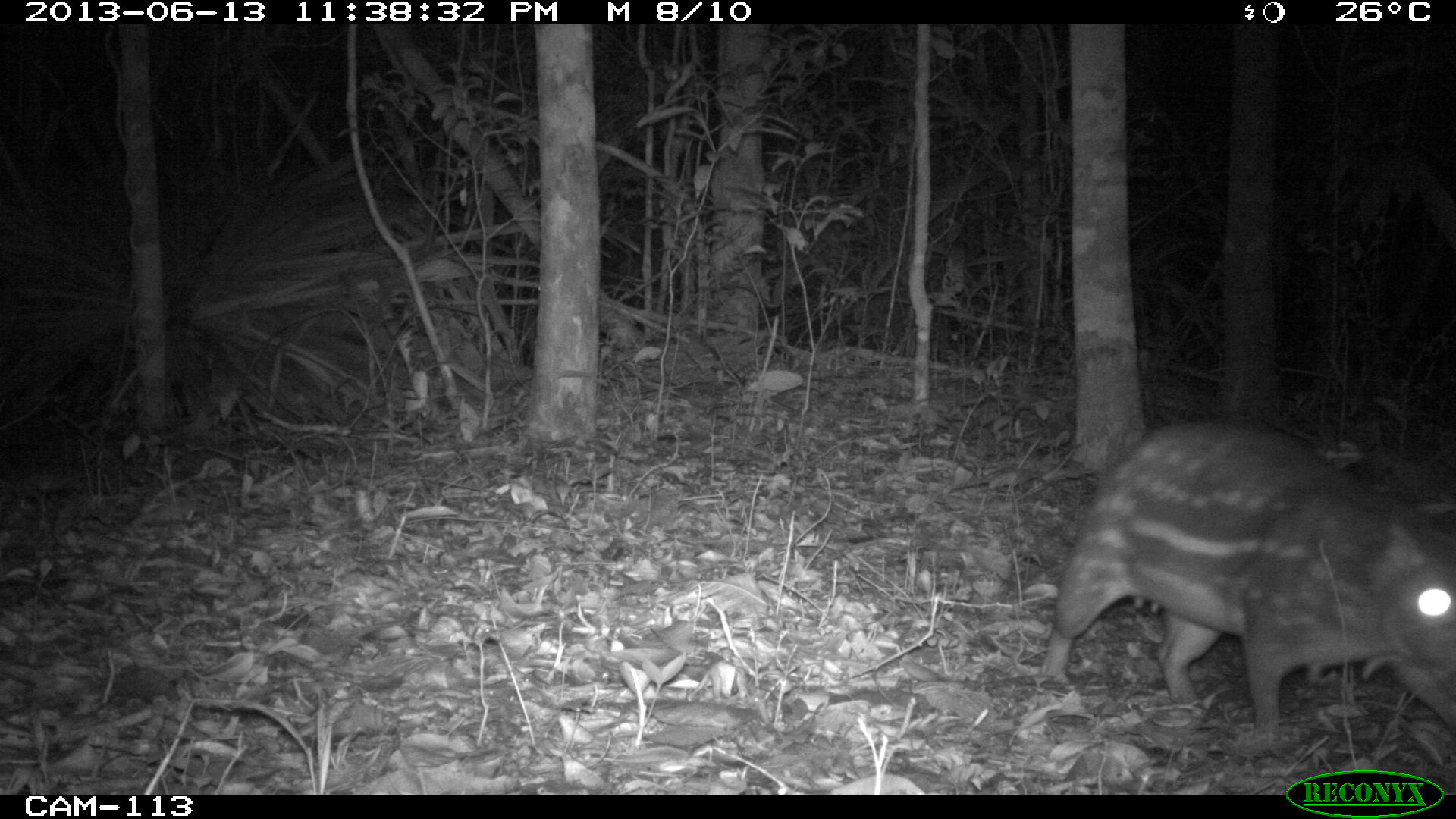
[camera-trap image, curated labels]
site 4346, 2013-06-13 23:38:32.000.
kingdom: Animalia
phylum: Chordata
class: Mammalia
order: Rodentia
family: Cuniculidae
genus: Cuniculus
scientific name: Cuniculus paca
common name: lowland paca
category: agouti paca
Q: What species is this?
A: Agouti paca (lowland paca) (Cuniculus paca).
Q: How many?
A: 2.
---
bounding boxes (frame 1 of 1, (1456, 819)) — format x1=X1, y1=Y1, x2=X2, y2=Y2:
agouti paca: x1=1040, y1=417, x2=1456, y2=742